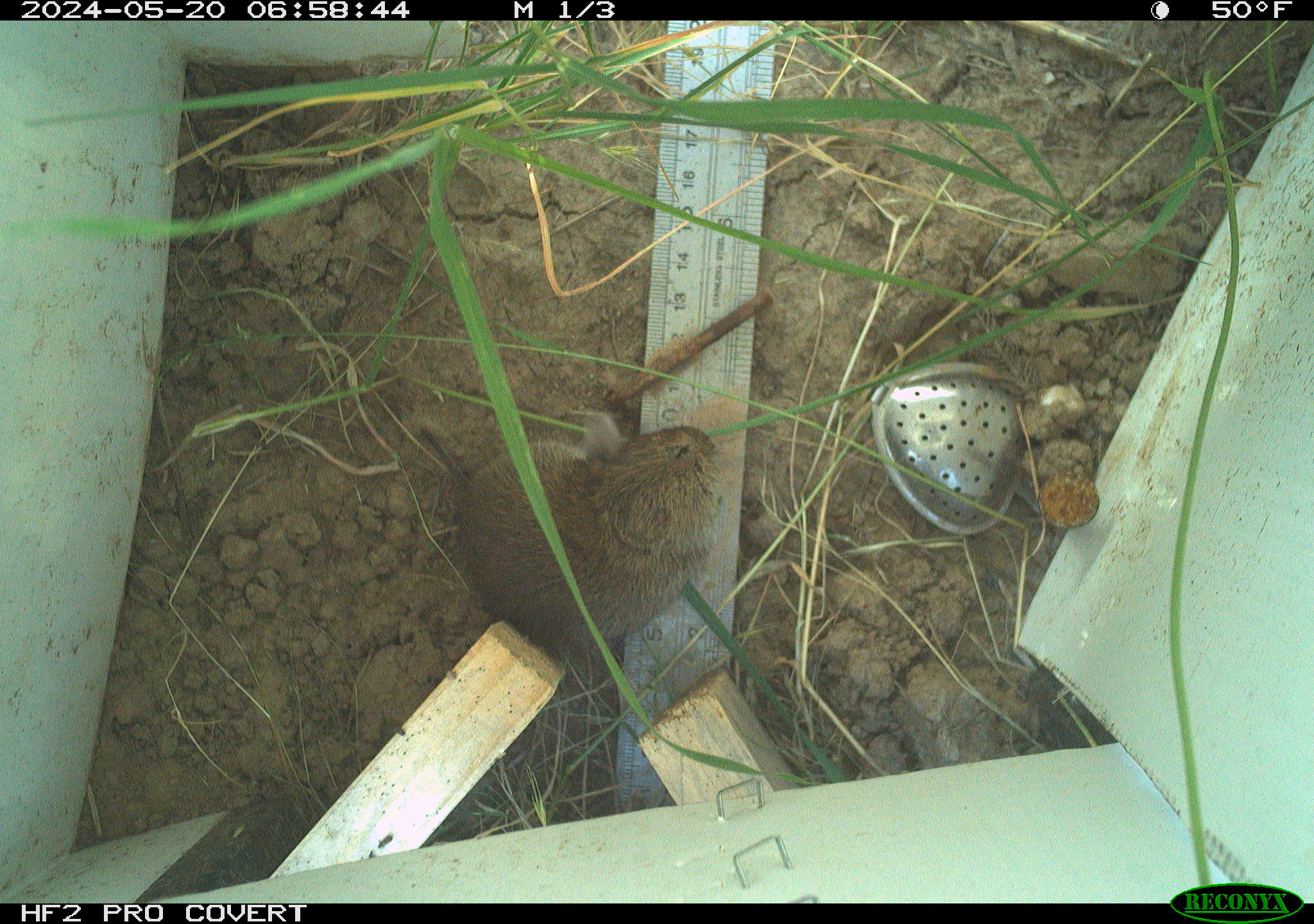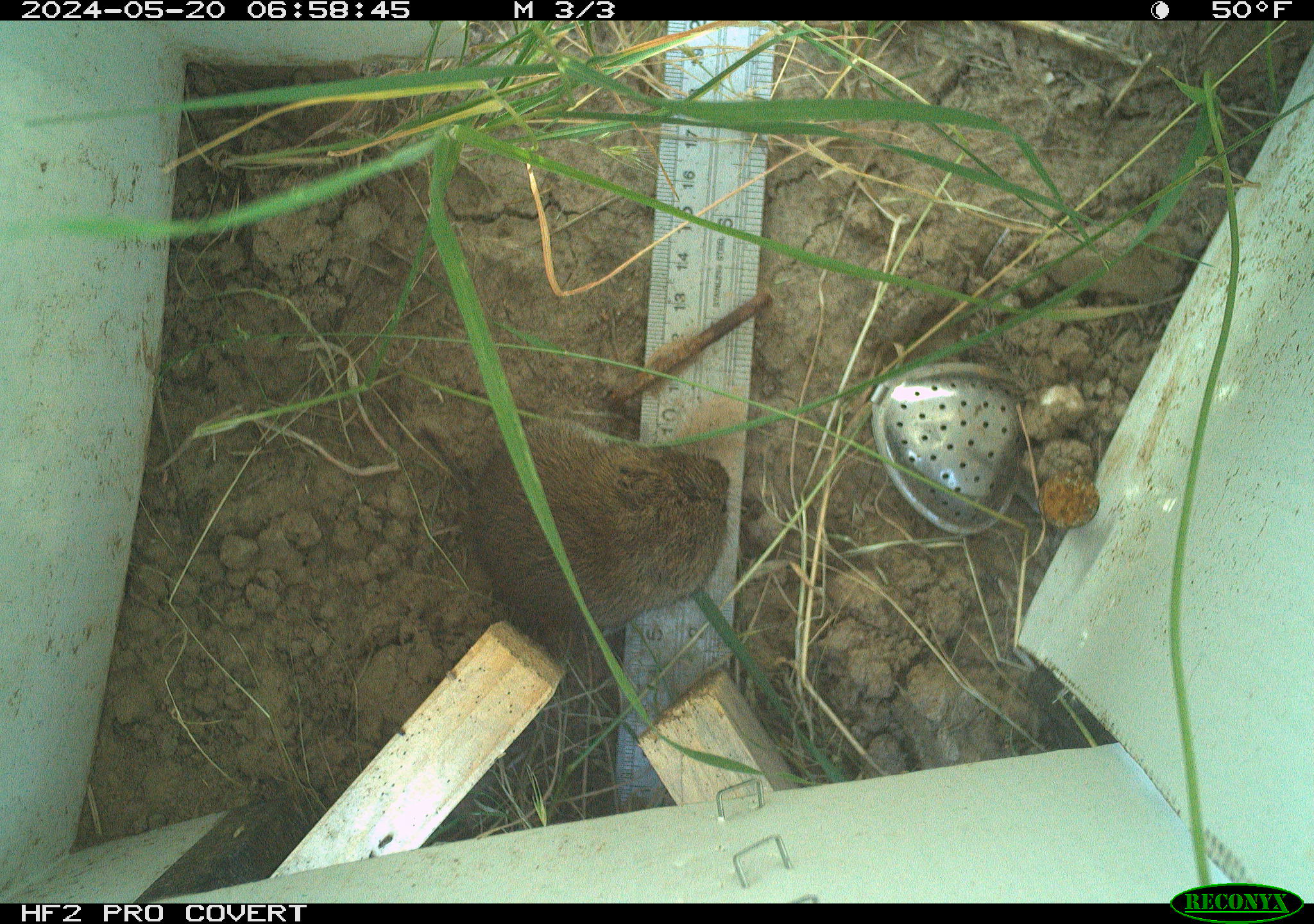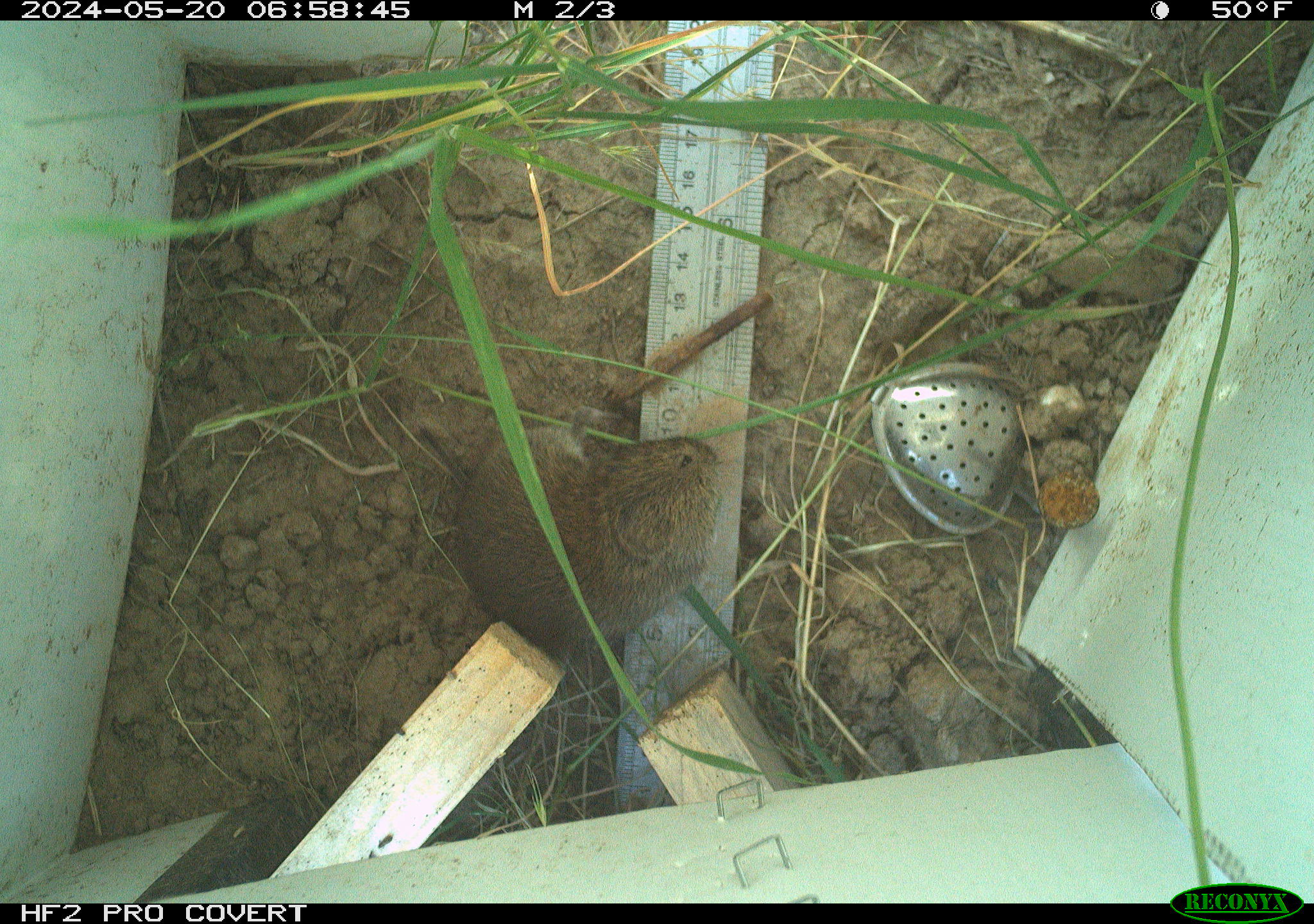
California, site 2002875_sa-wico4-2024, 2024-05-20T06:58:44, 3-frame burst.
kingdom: Animalia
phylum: Chordata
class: Mammalia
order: Rodentia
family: Cricetidae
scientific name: Arvicolinae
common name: voles, lemmings, and muskrats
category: arvicolinae subfamily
Arvicolinae subfamily (voles, lemmings, and muskrats) (Arvicolinae).